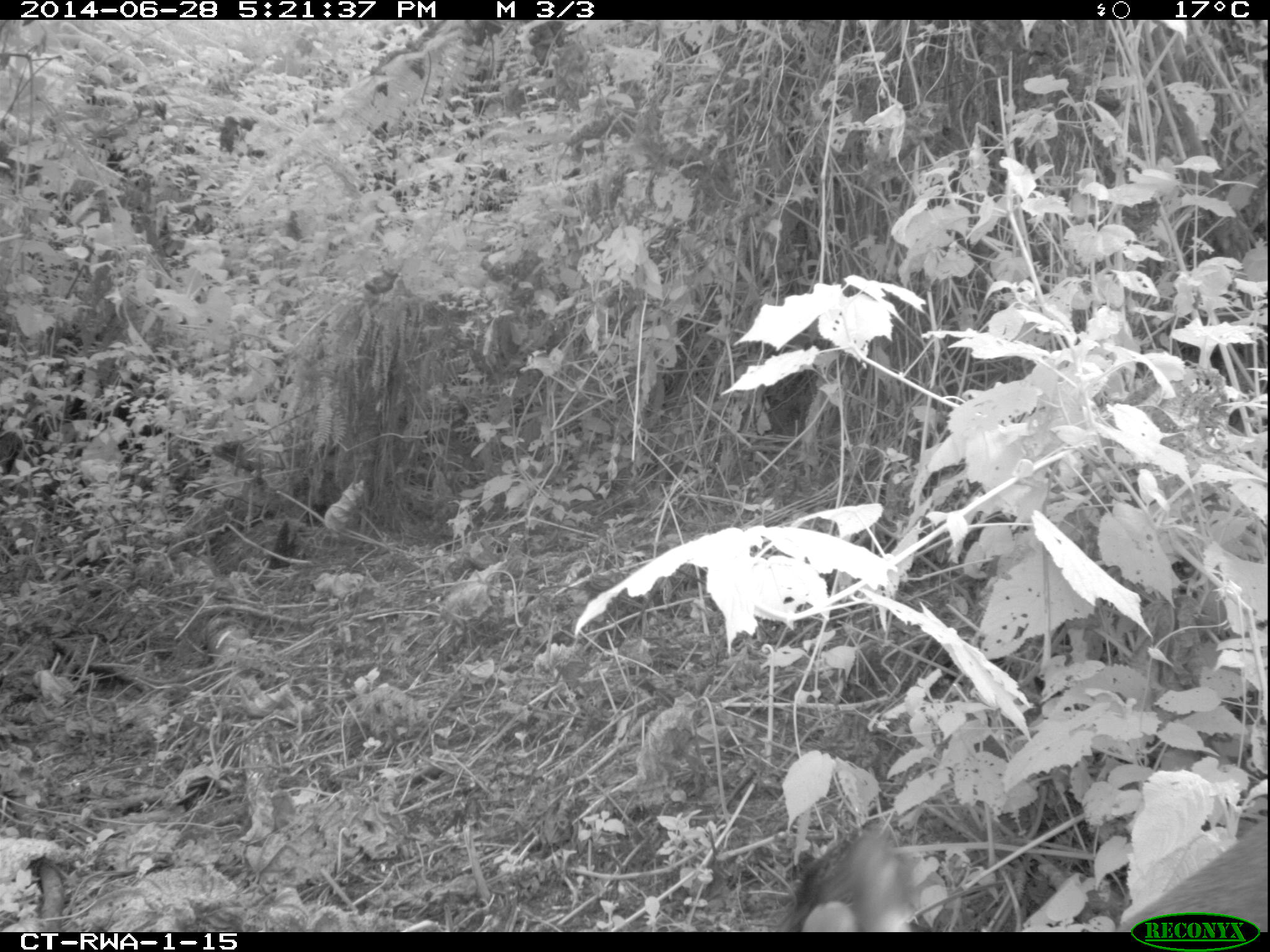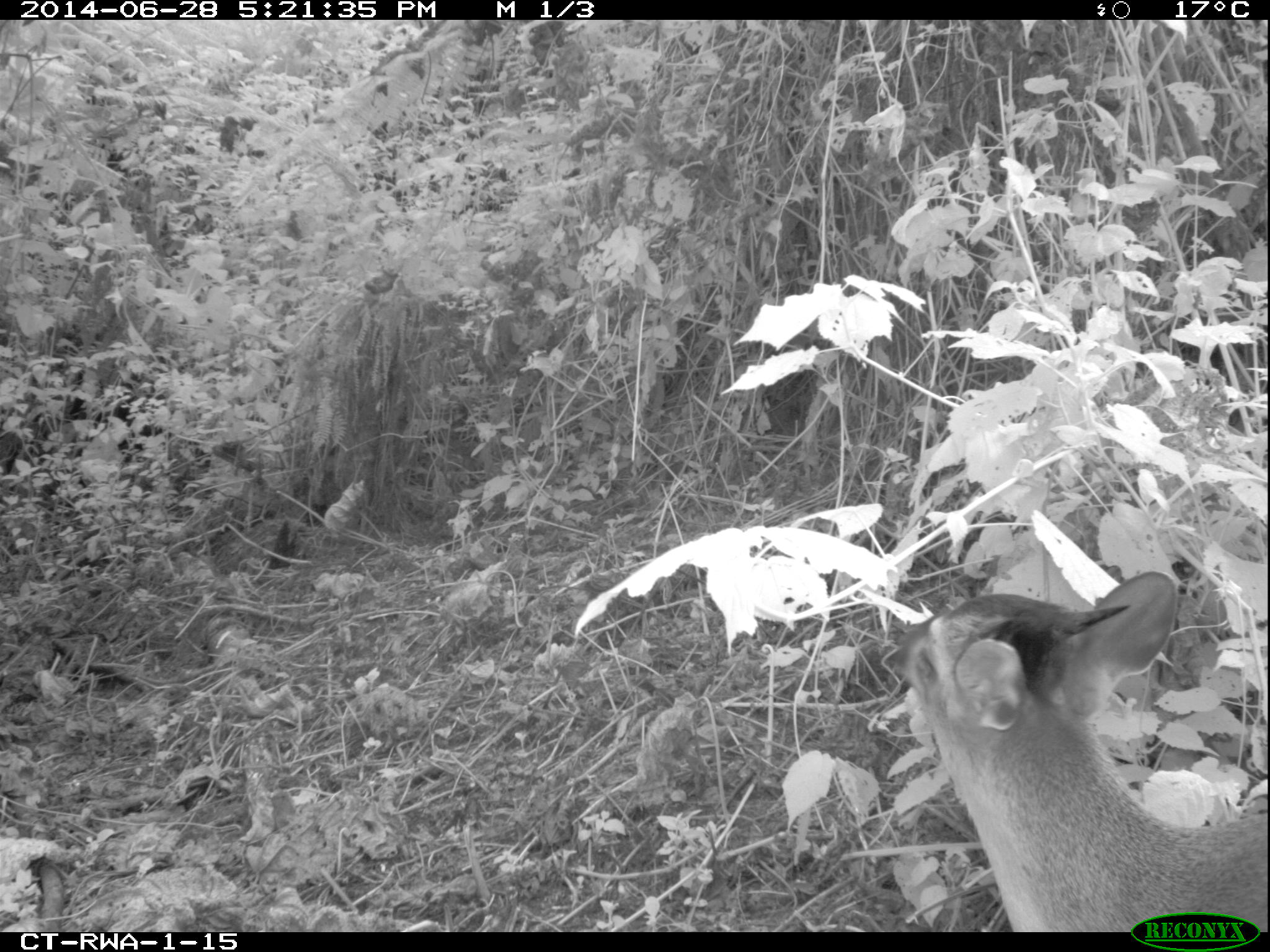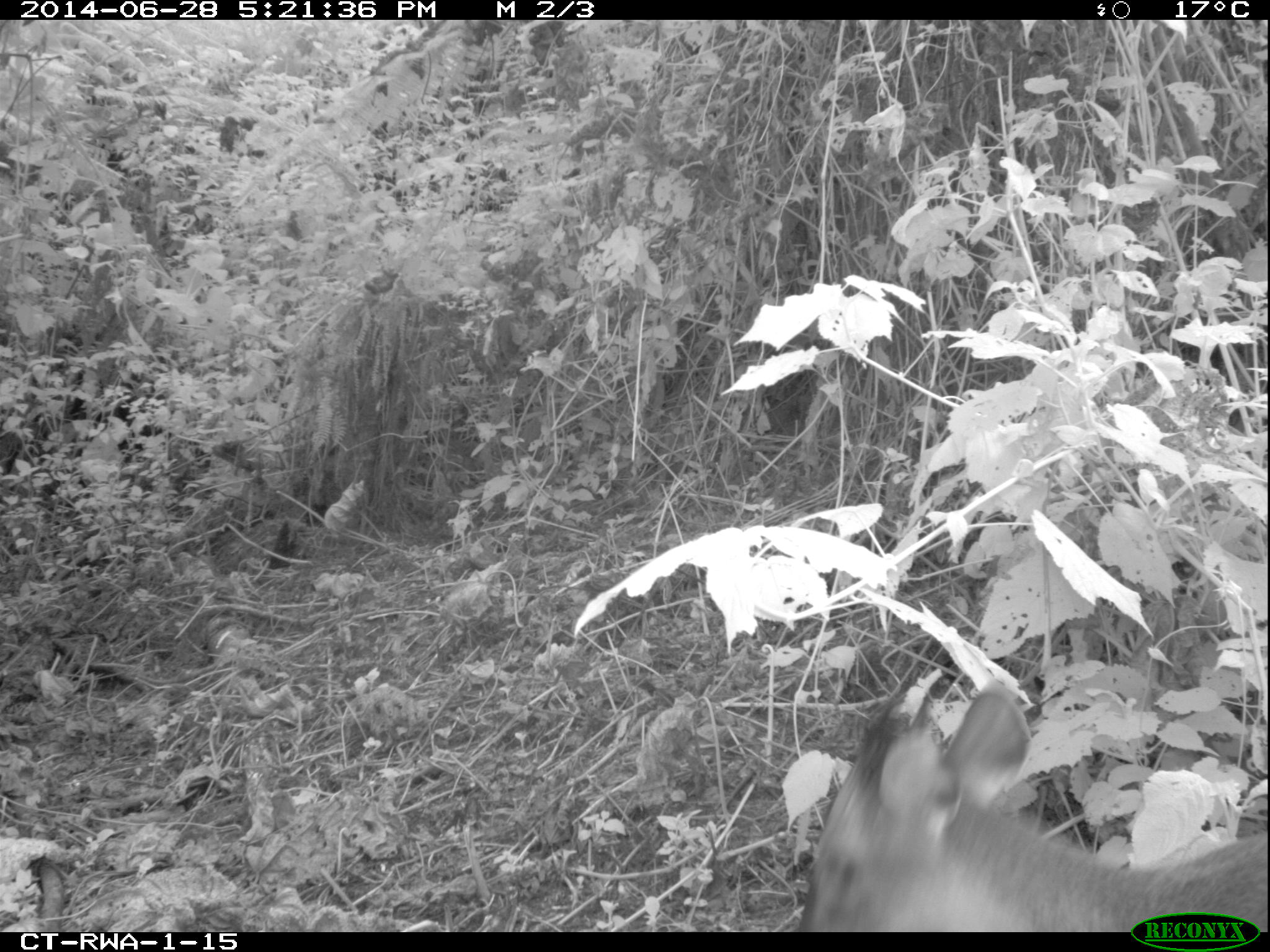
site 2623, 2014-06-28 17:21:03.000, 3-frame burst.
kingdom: Animalia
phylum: Chordata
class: Mammalia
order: Artiodactyla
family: Bovidae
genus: Cephalophus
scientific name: Cephalophus nigrifrons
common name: black-fronted duiker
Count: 1.